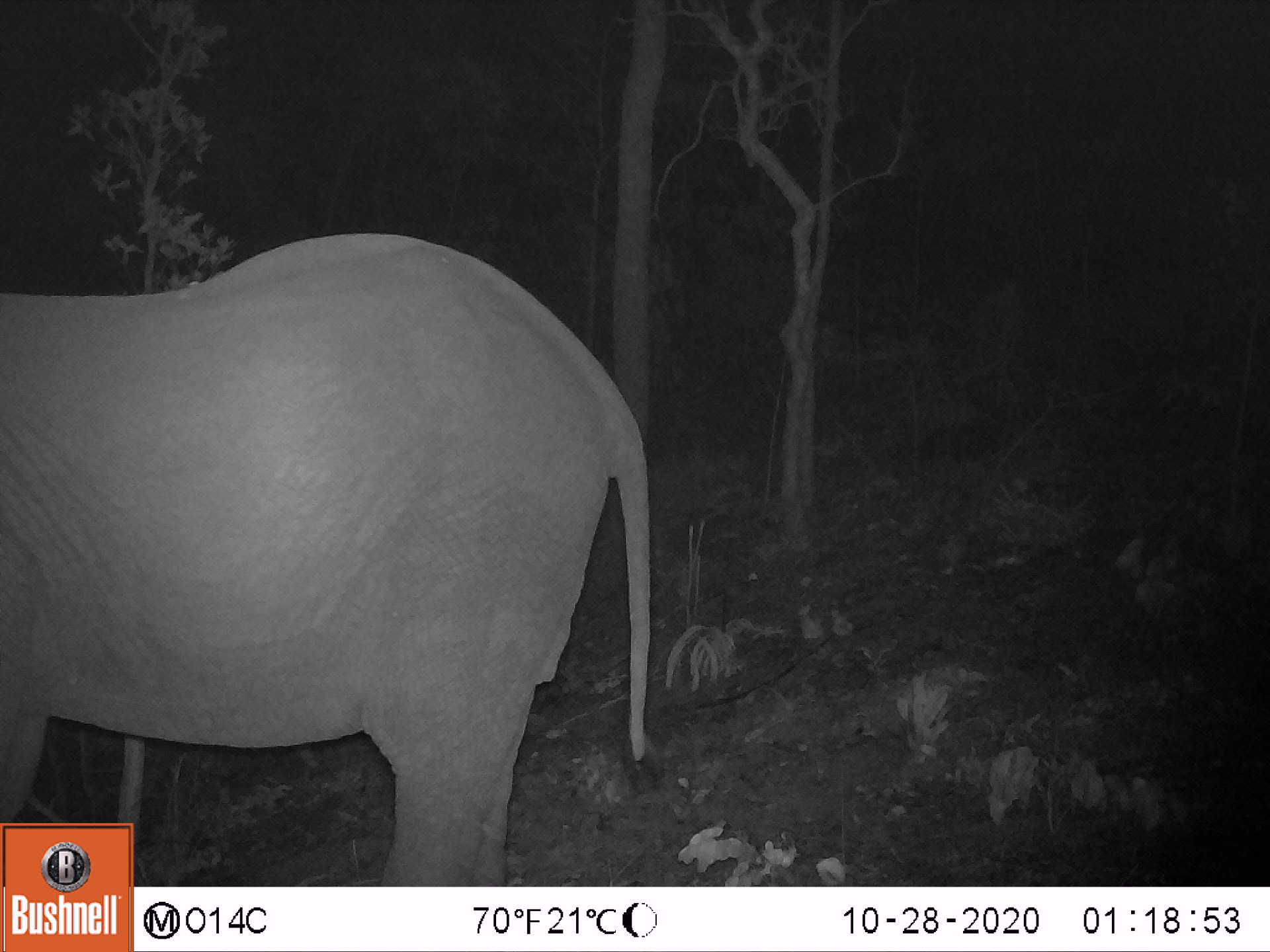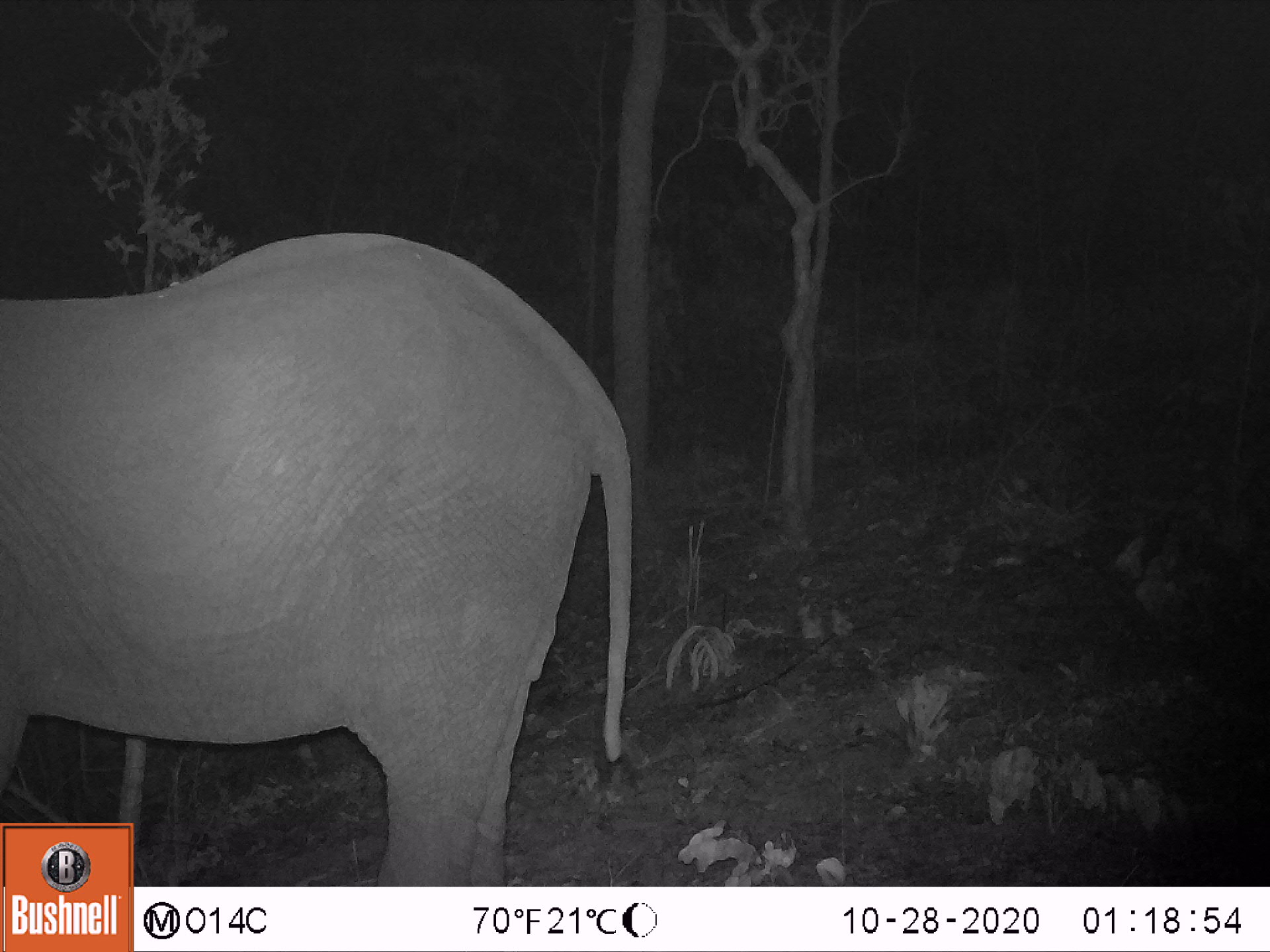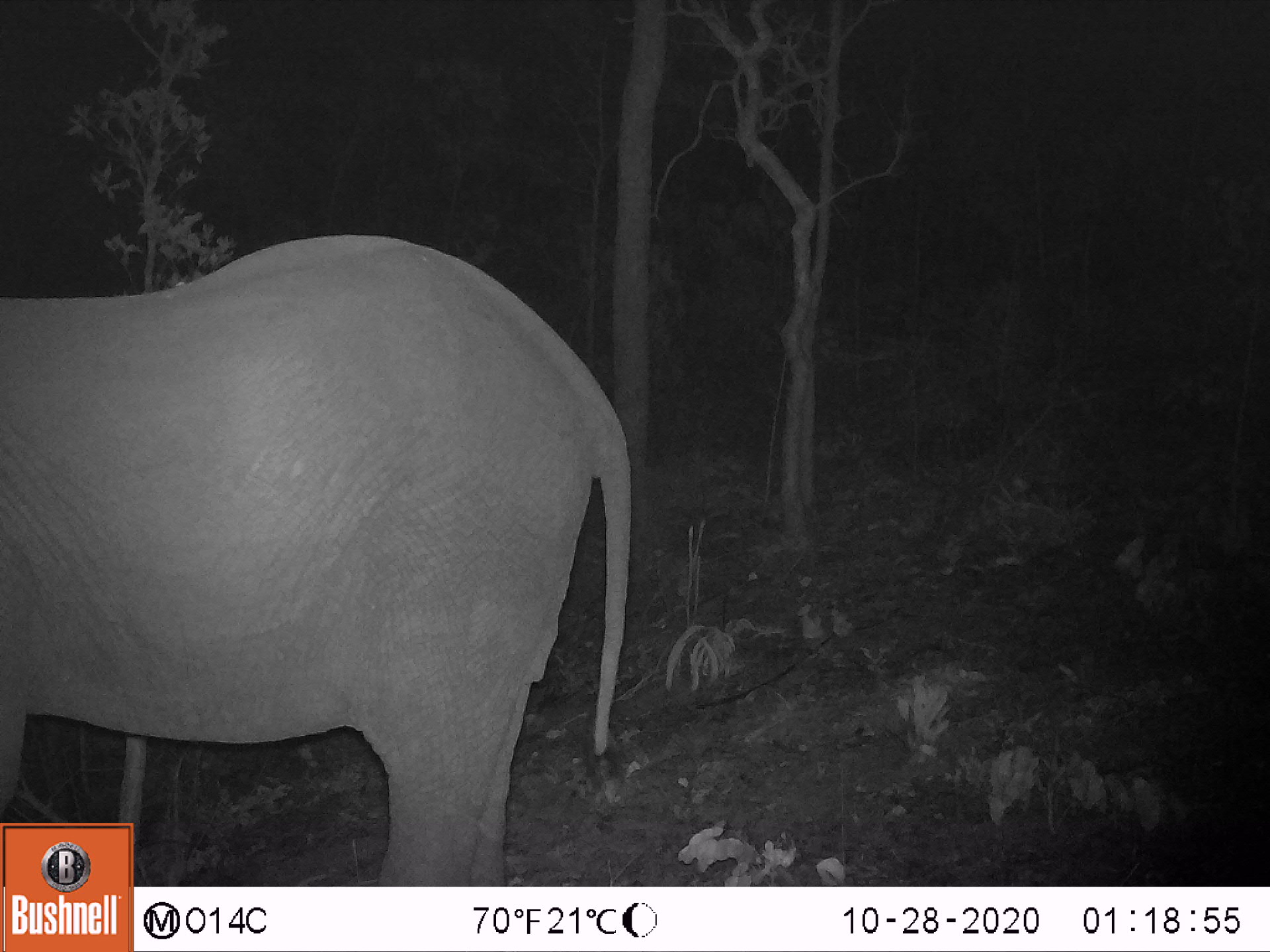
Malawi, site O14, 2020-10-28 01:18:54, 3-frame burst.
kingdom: Animalia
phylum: Chordata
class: Mammalia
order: Proboscidea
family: Elephantidae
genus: Loxodonta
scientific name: Loxodonta africana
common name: african savanna elephant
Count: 1.